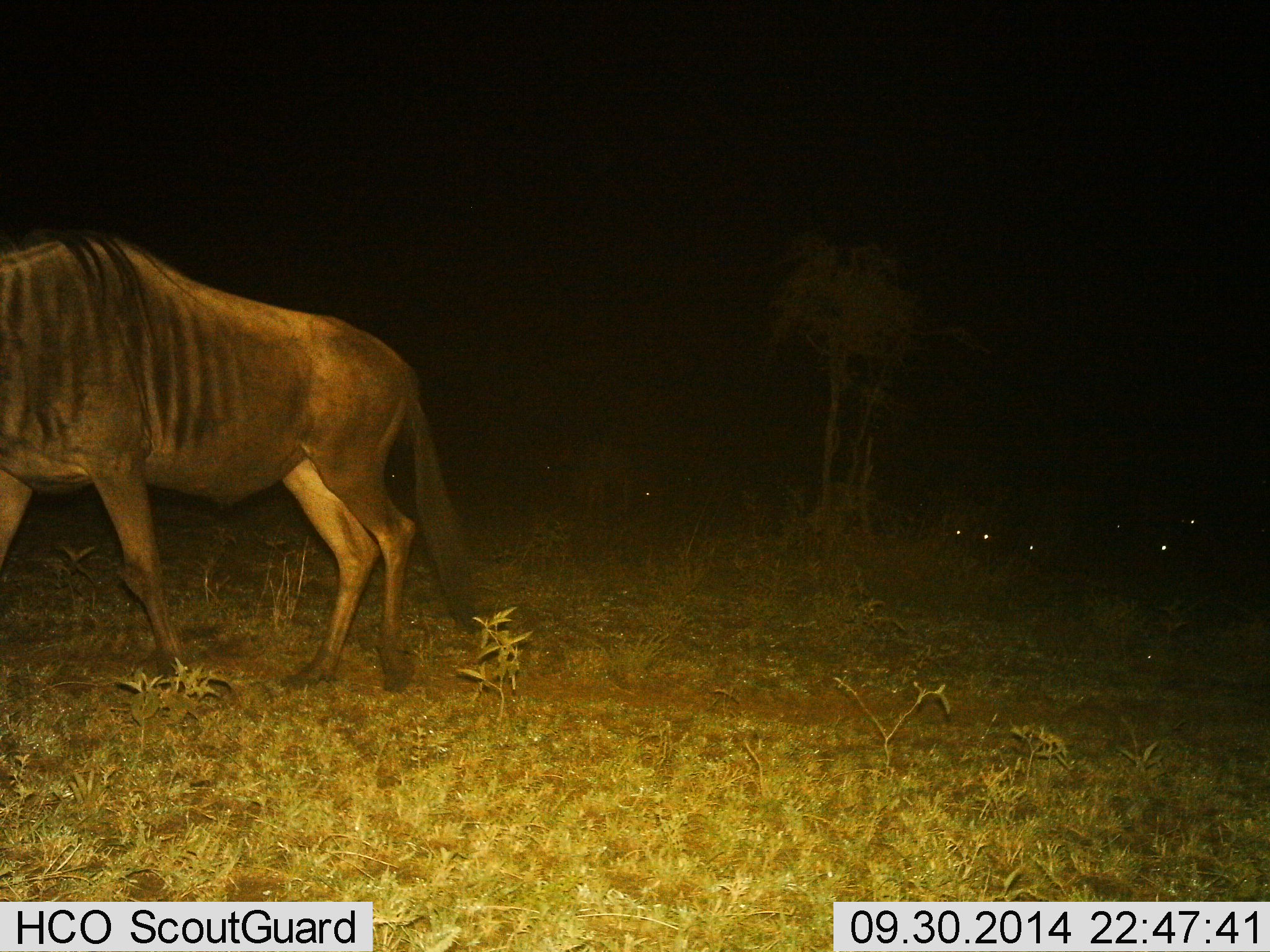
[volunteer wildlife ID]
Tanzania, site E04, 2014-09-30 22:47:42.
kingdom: Animalia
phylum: Chordata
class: Mammalia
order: Artiodactyla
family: Bovidae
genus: Connochaetes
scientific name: Connochaetes taurinus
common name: blue wildebeest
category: wildebeest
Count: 1.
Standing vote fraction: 50%.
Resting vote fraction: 10%.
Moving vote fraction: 70%.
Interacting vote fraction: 0%.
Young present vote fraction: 0%.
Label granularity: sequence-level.